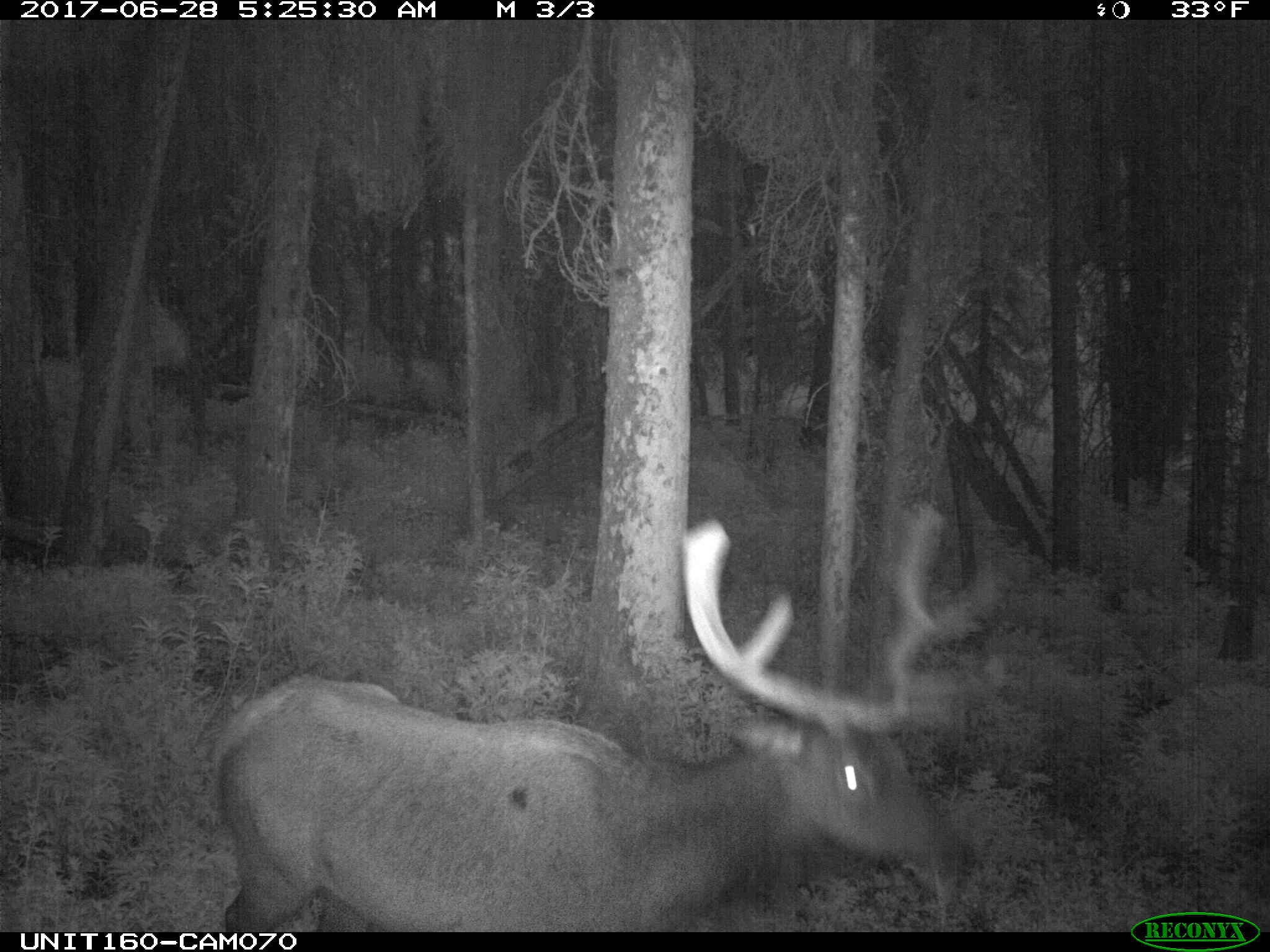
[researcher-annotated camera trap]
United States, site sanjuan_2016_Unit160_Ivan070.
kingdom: Animalia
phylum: Chordata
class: Mammalia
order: Artiodactyla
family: Cervidae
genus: Cervus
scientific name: Cervus elaphus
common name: red deer